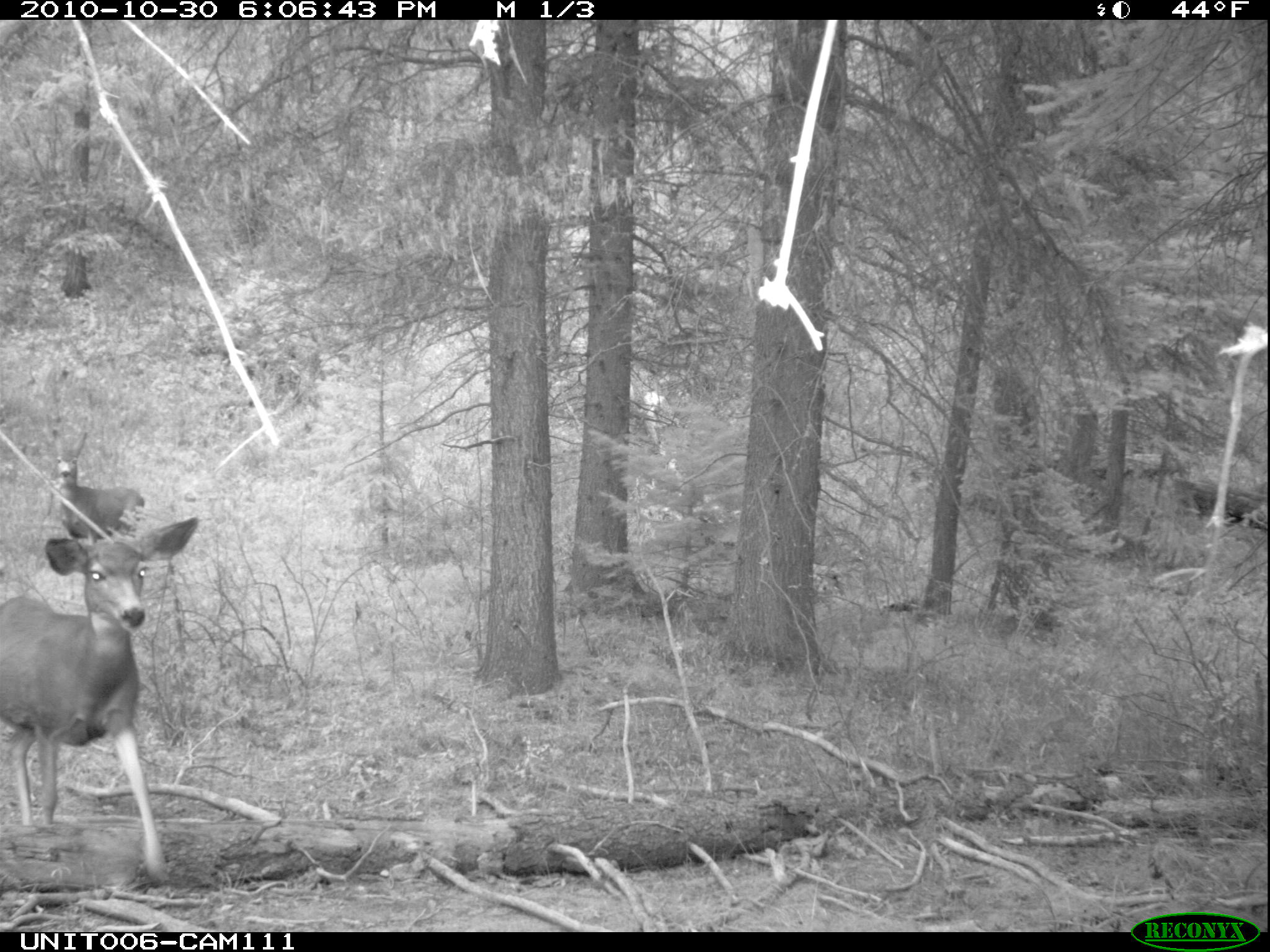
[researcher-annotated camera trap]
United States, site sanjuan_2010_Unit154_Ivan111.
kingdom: Animalia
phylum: Chordata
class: Mammalia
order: Artiodactyla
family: Cervidae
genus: Odocoileus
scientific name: Odocoileus hemionus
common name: mule deer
Odocoileus hemionus (mule deer).